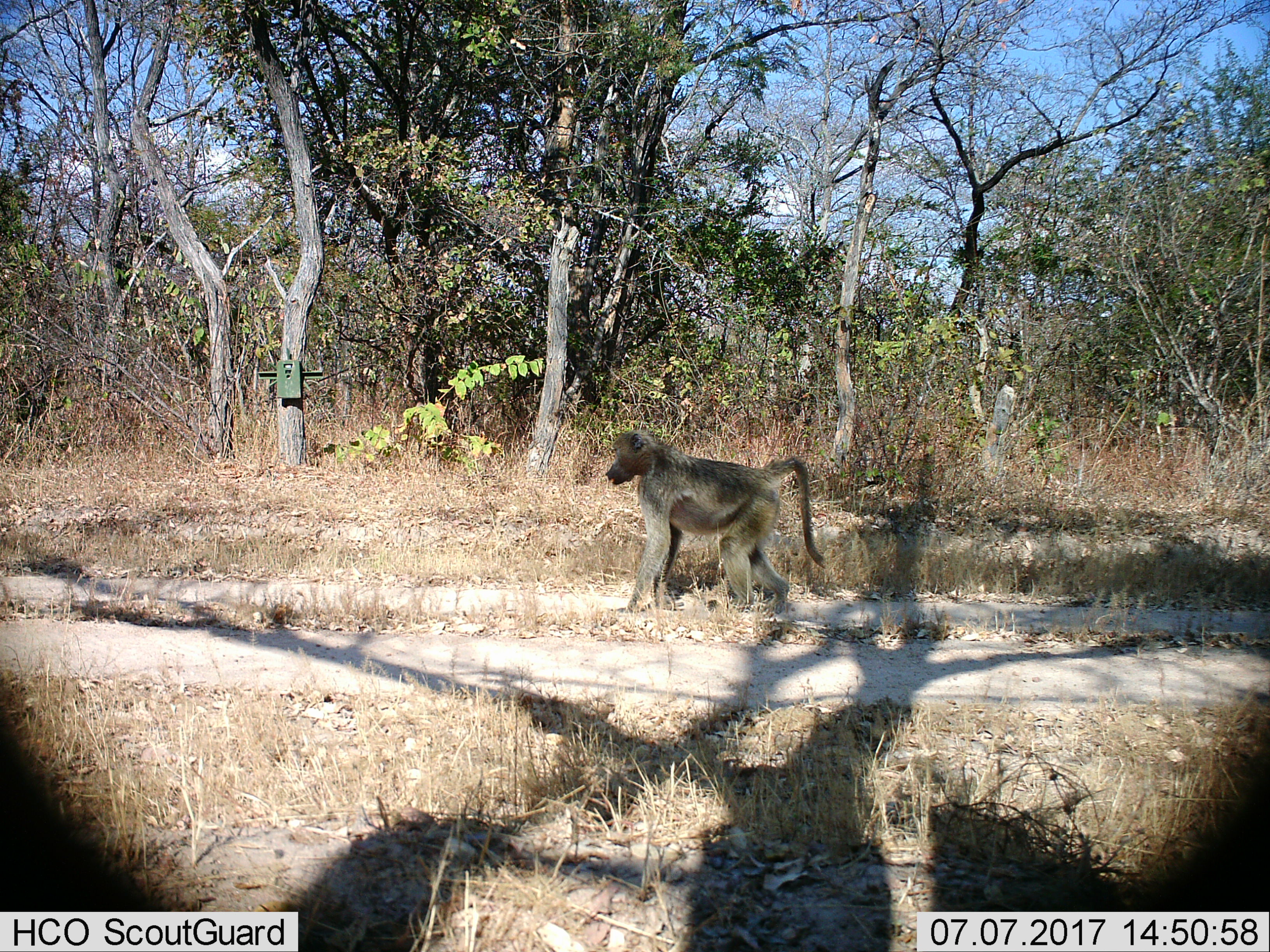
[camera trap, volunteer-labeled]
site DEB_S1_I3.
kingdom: Animalia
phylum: Chordata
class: Mammalia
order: Primates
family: Cercopithecidae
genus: Papio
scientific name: Papio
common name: baboon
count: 1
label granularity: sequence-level